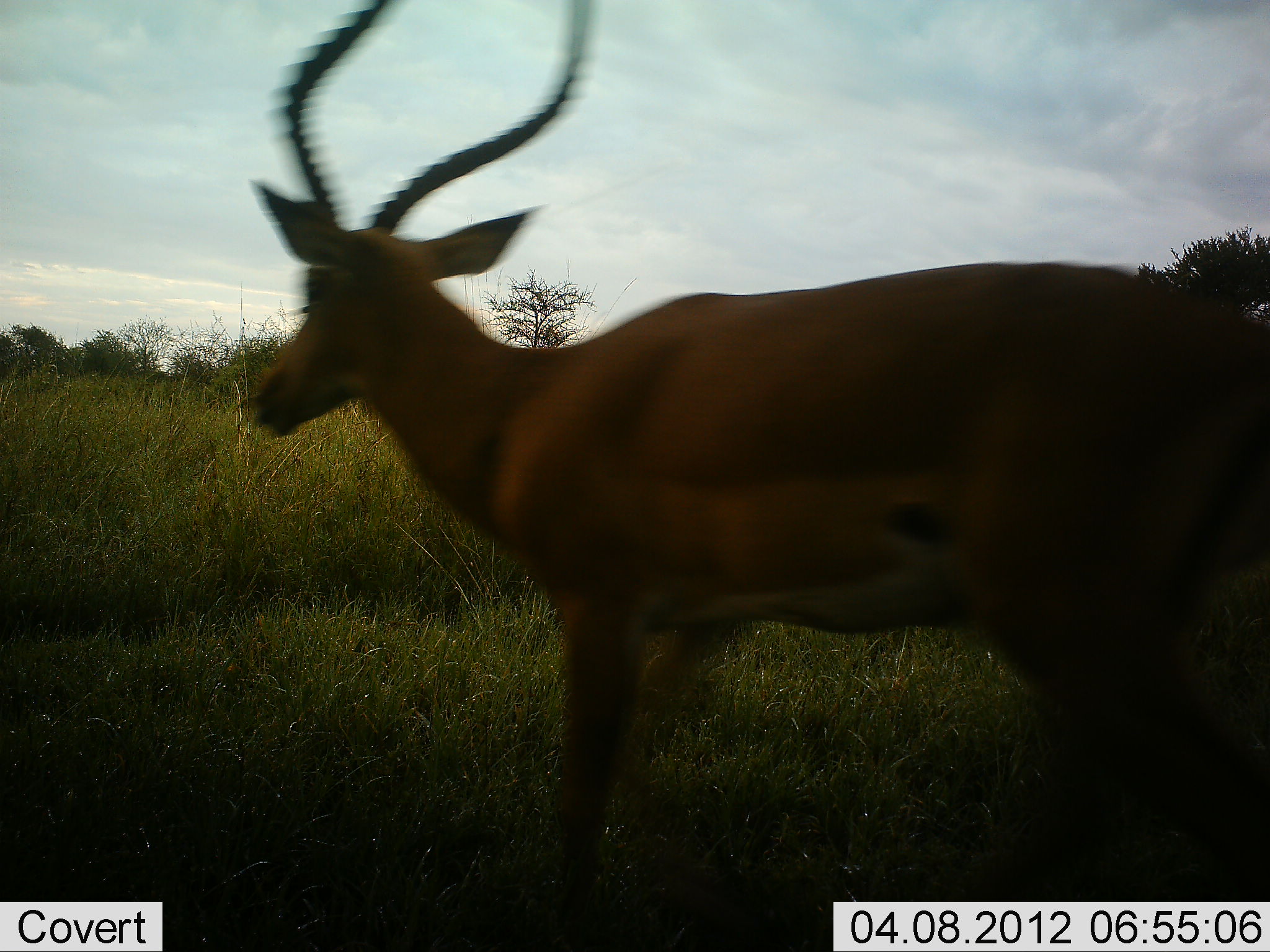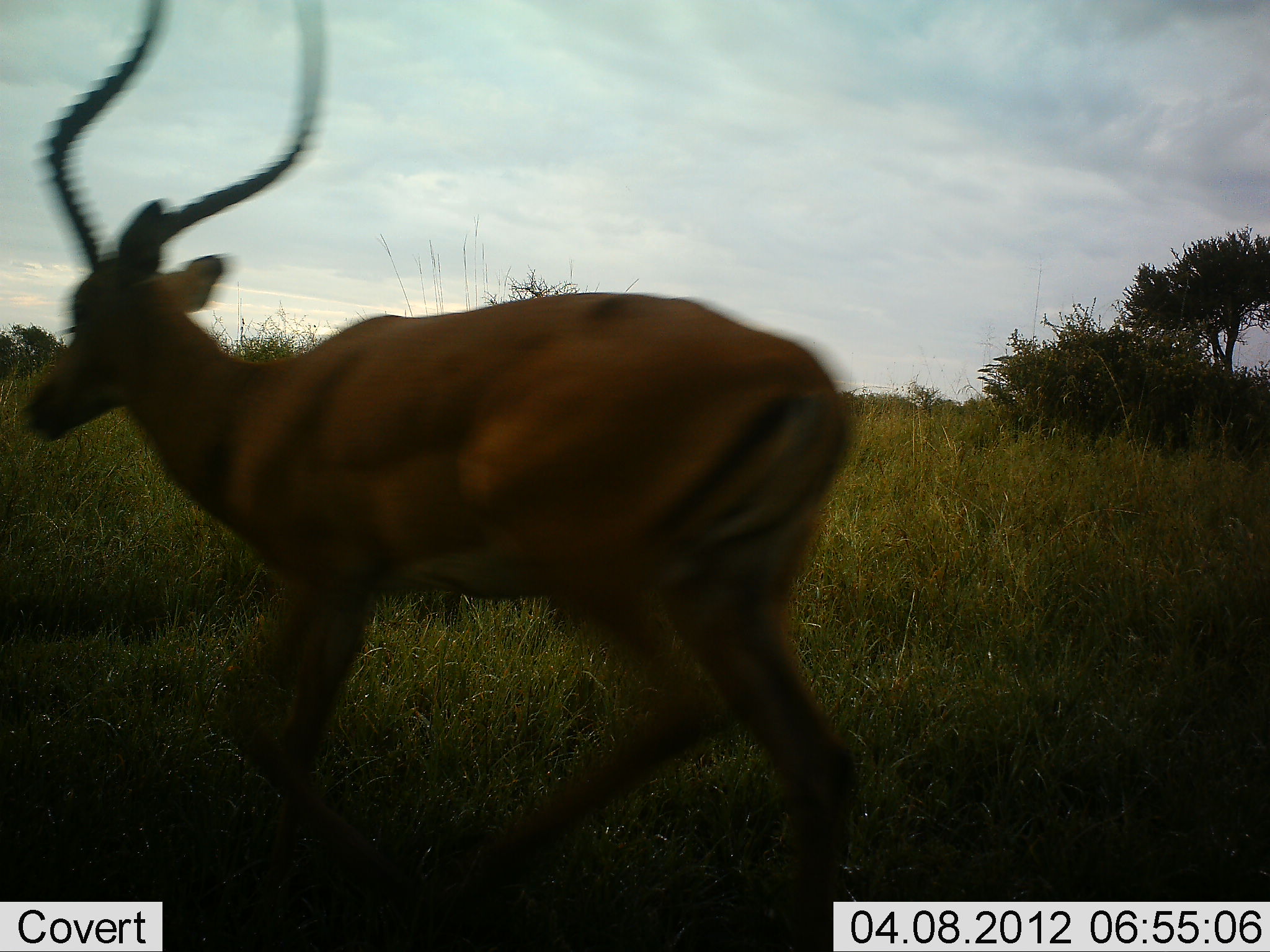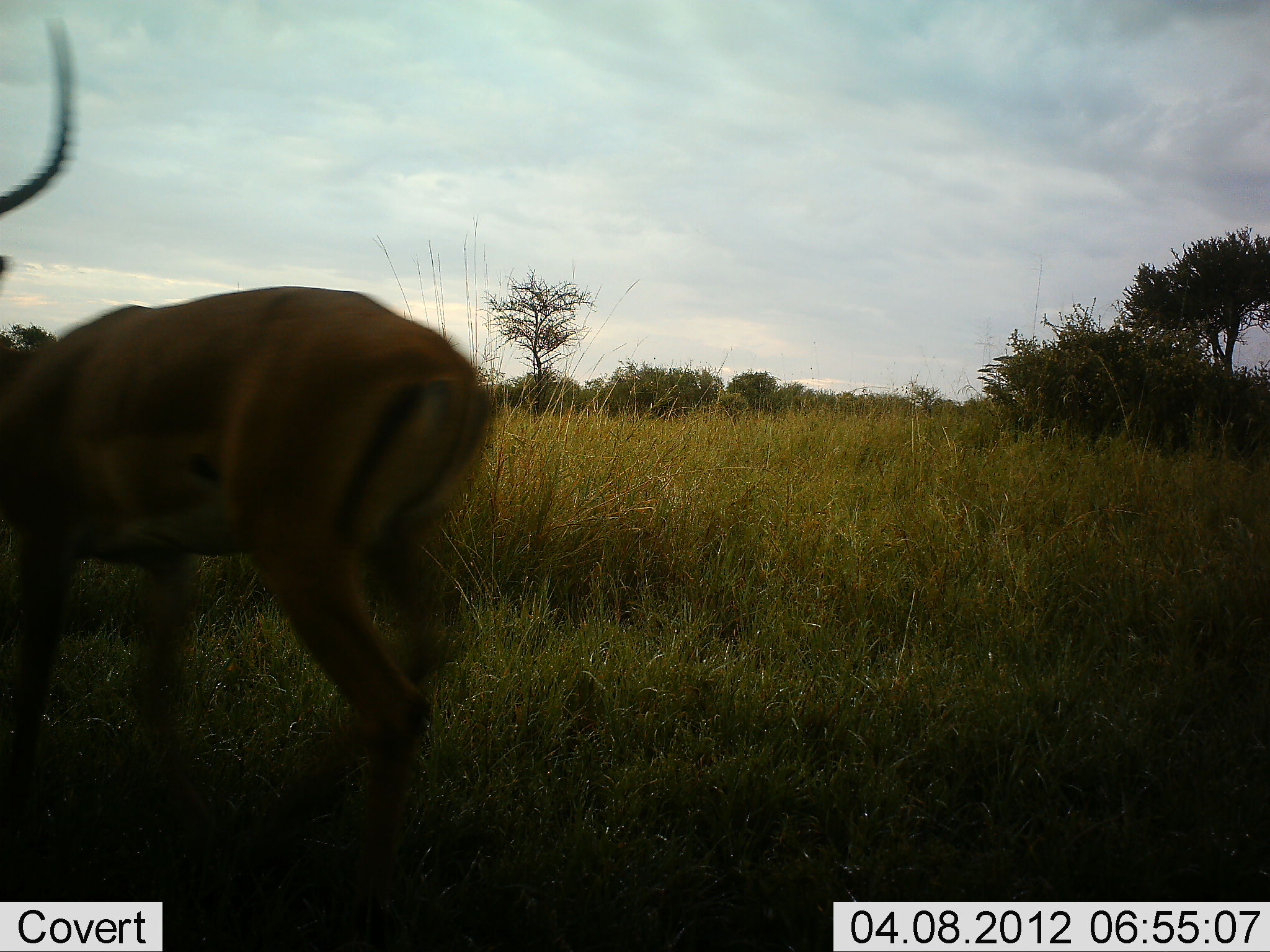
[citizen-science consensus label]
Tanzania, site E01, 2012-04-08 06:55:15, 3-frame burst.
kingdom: Animalia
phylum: Chordata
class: Mammalia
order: Artiodactyla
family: Bovidae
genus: Aepyceros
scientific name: Aepyceros melampus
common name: impala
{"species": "impala (Aepyceros melampus)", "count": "1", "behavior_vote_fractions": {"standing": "12%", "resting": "0%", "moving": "94%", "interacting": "0%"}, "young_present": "0%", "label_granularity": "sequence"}